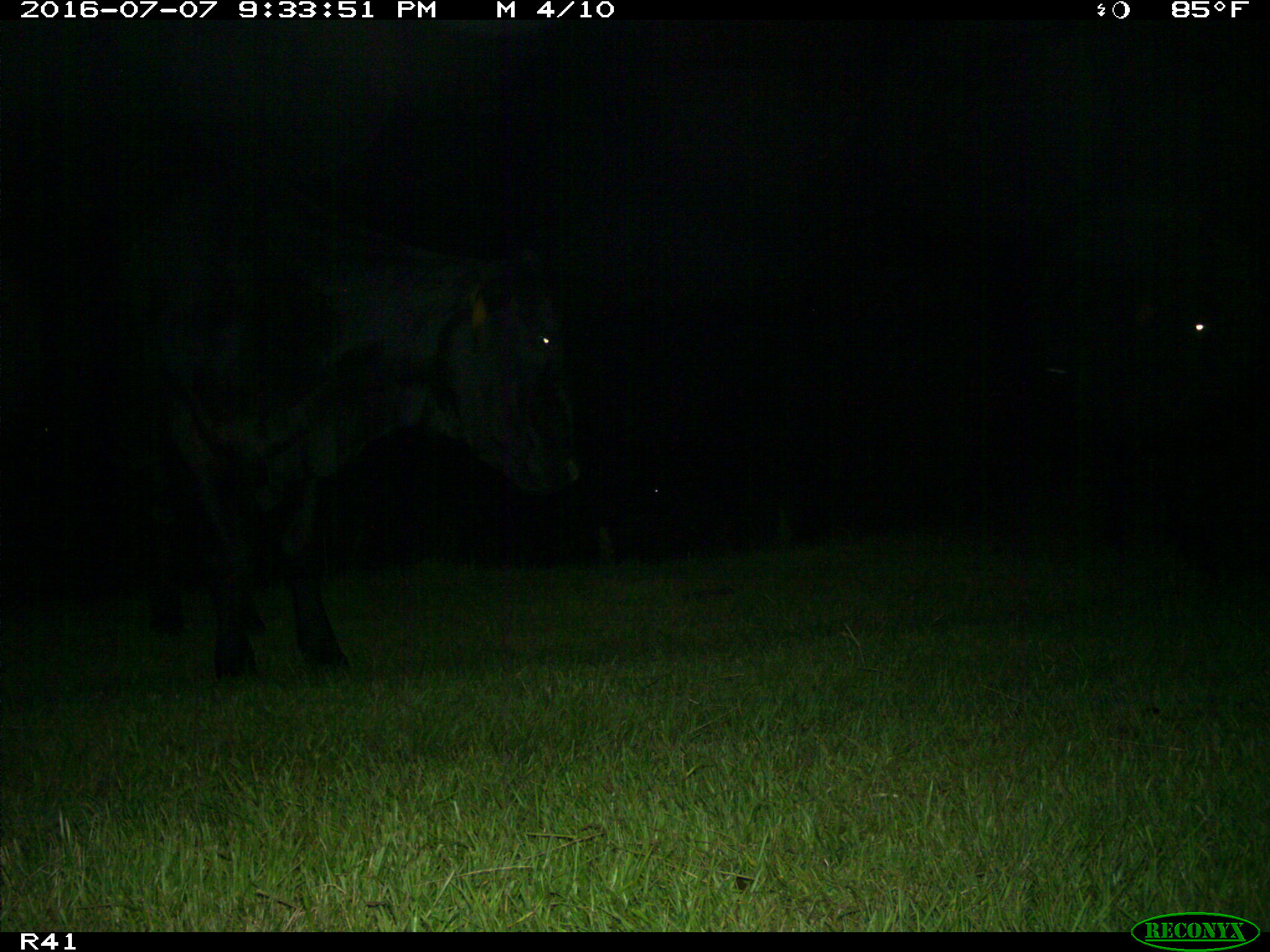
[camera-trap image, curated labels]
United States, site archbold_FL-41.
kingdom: Animalia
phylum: Chordata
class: Mammalia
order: Artiodactyla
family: Bovidae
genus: Bos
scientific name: Bos taurus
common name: domestic cow